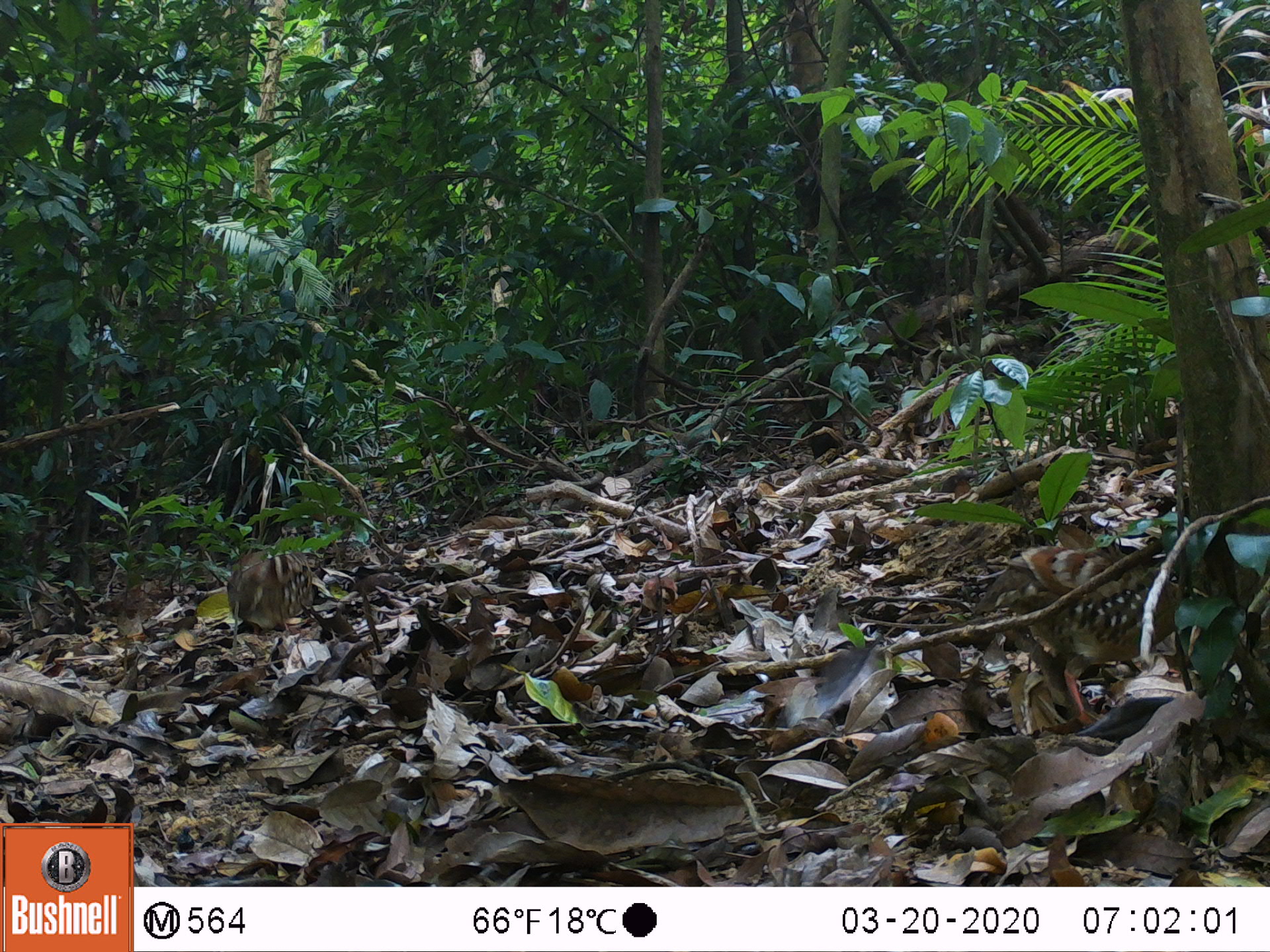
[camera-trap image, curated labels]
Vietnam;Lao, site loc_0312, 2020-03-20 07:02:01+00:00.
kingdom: Animalia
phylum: Chordata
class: Aves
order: Galliformes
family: Phasianidae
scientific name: Phasianidae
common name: partridge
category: unidentified partridge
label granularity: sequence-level